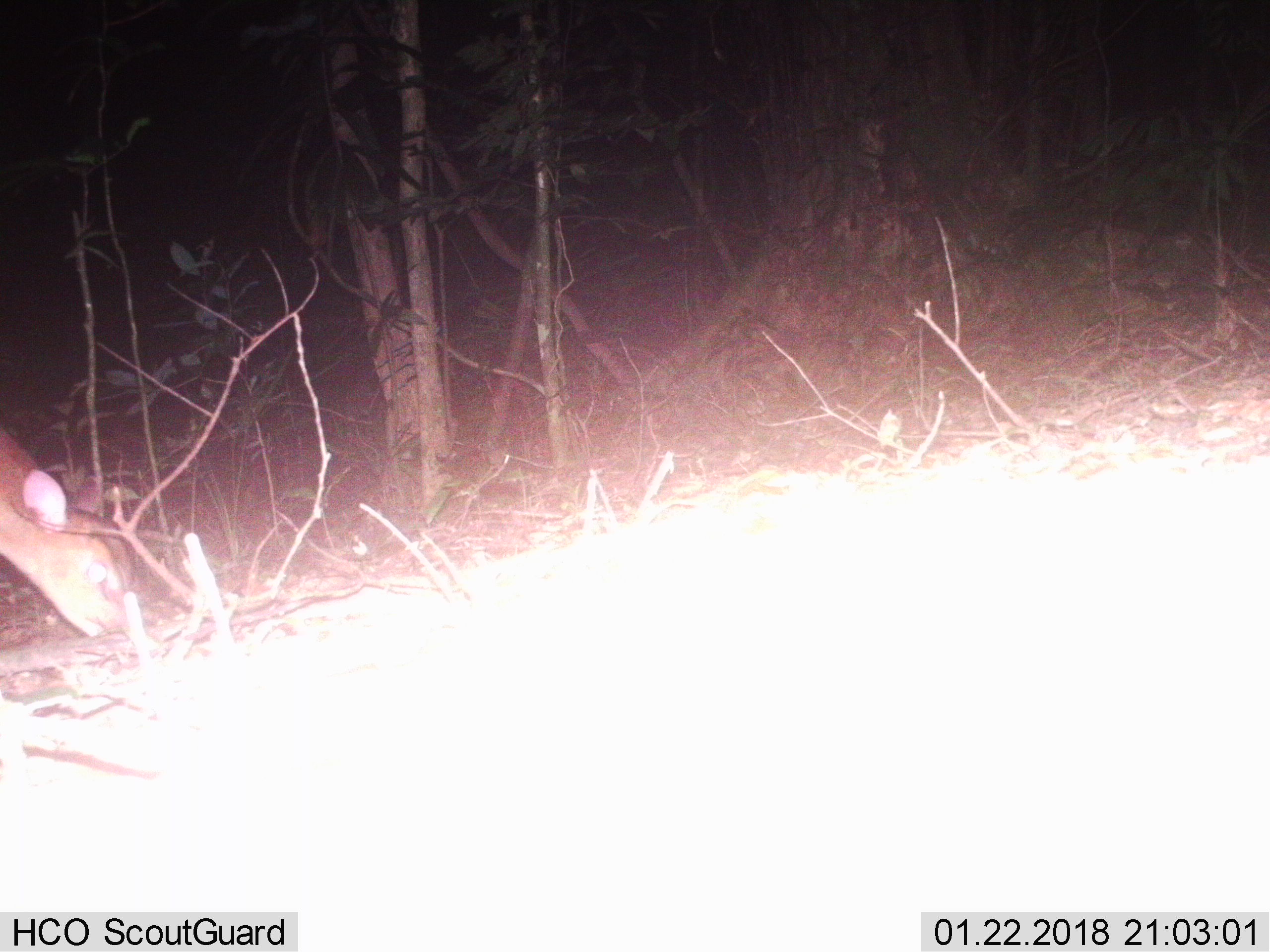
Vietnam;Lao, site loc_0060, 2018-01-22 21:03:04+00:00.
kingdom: Animalia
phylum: Chordata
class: Mammalia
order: Artiodactyla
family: Cervidae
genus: Muntiacus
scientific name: Muntiacus vuquangensis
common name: large-antlered muntjac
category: large antlered muntjac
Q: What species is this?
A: Large antlered muntjac (large-antlered muntjac) (Muntiacus vuquangensis).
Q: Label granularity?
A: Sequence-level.